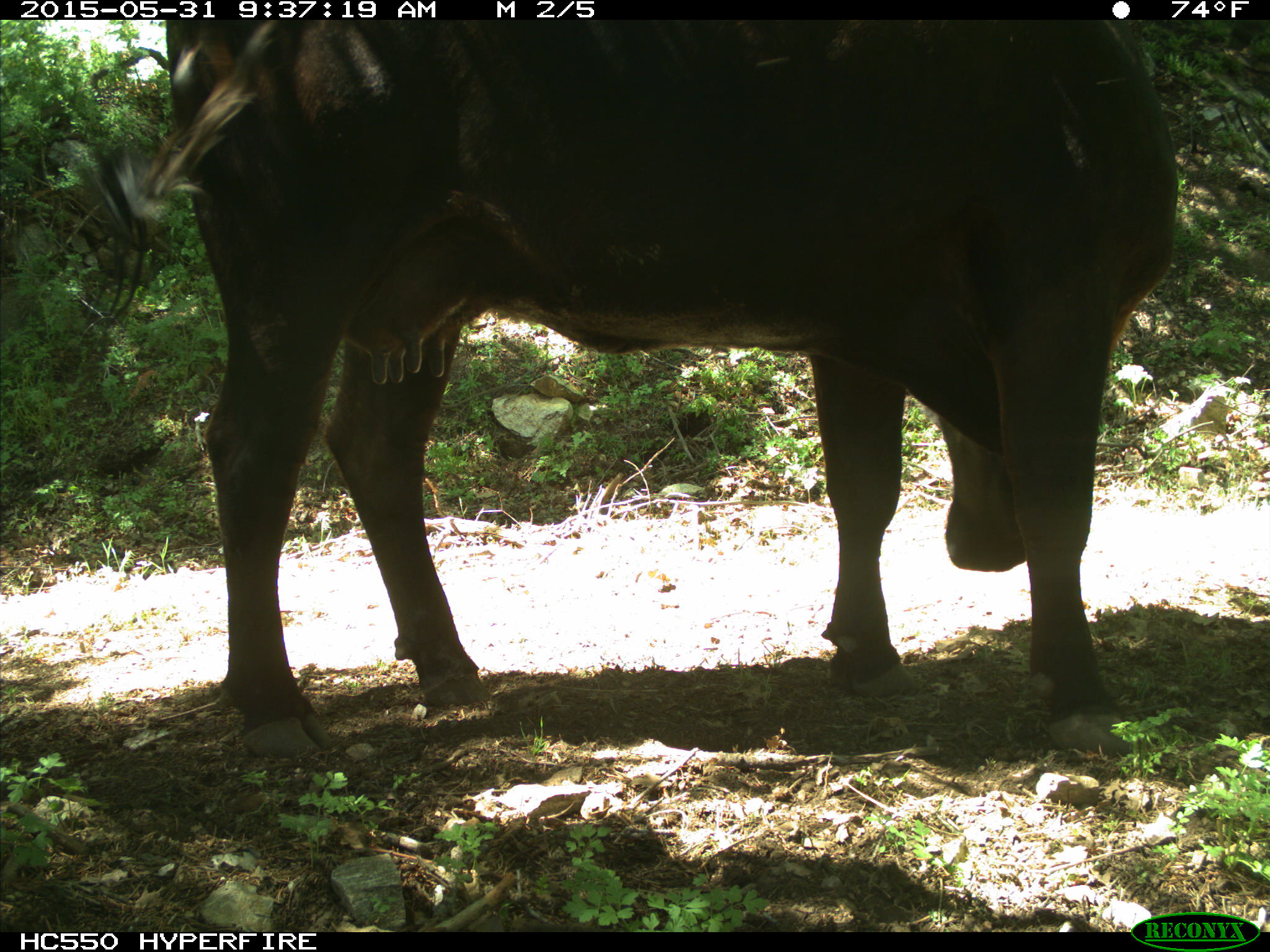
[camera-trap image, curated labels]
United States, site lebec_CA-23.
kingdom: Animalia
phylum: Chordata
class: Mammalia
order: Artiodactyla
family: Bovidae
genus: Bos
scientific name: Bos taurus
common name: domestic cow